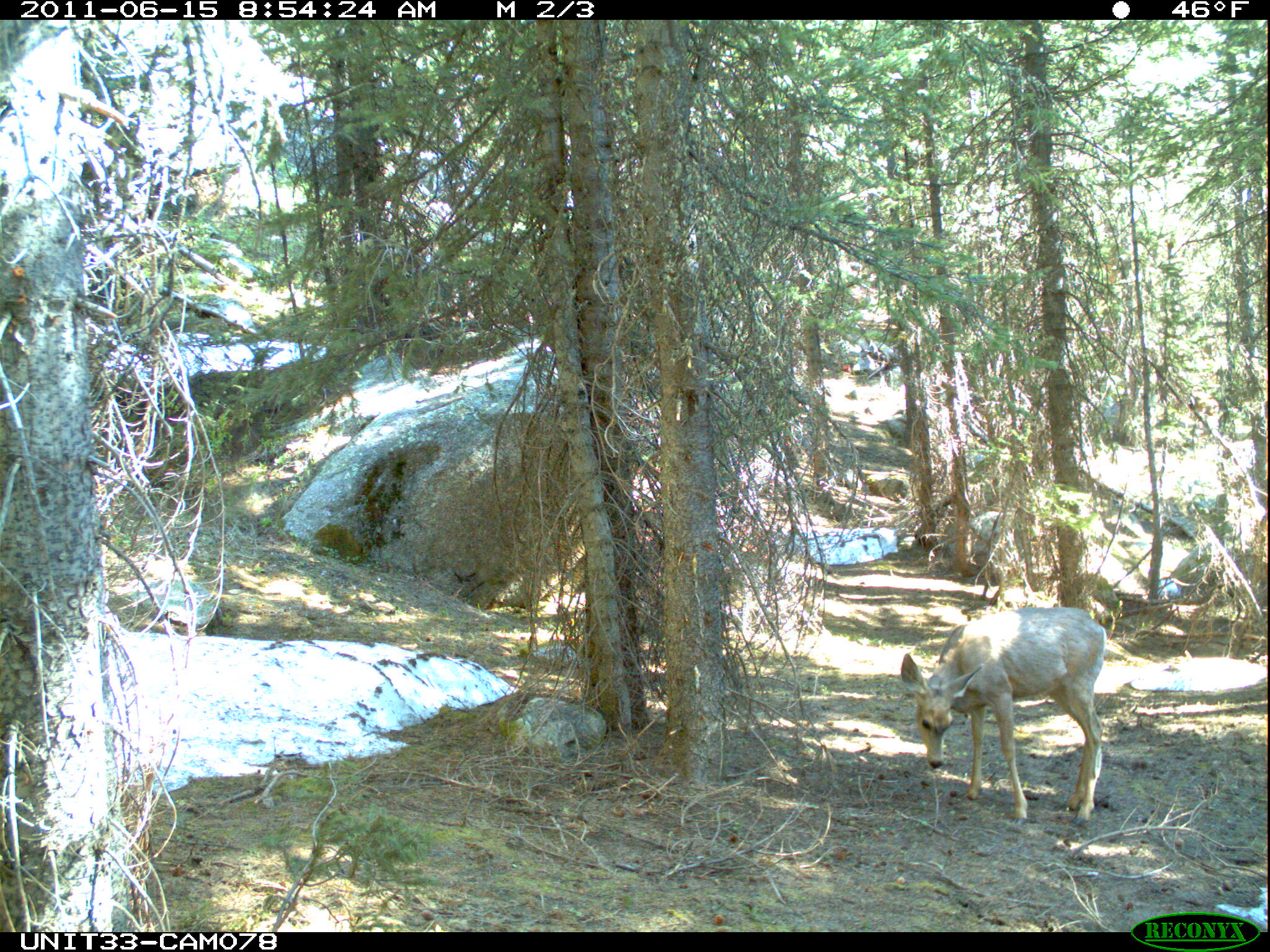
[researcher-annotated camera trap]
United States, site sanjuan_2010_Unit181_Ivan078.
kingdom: Animalia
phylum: Chordata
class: Mammalia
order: Artiodactyla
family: Cervidae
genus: Odocoileus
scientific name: Odocoileus hemionus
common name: mule deer